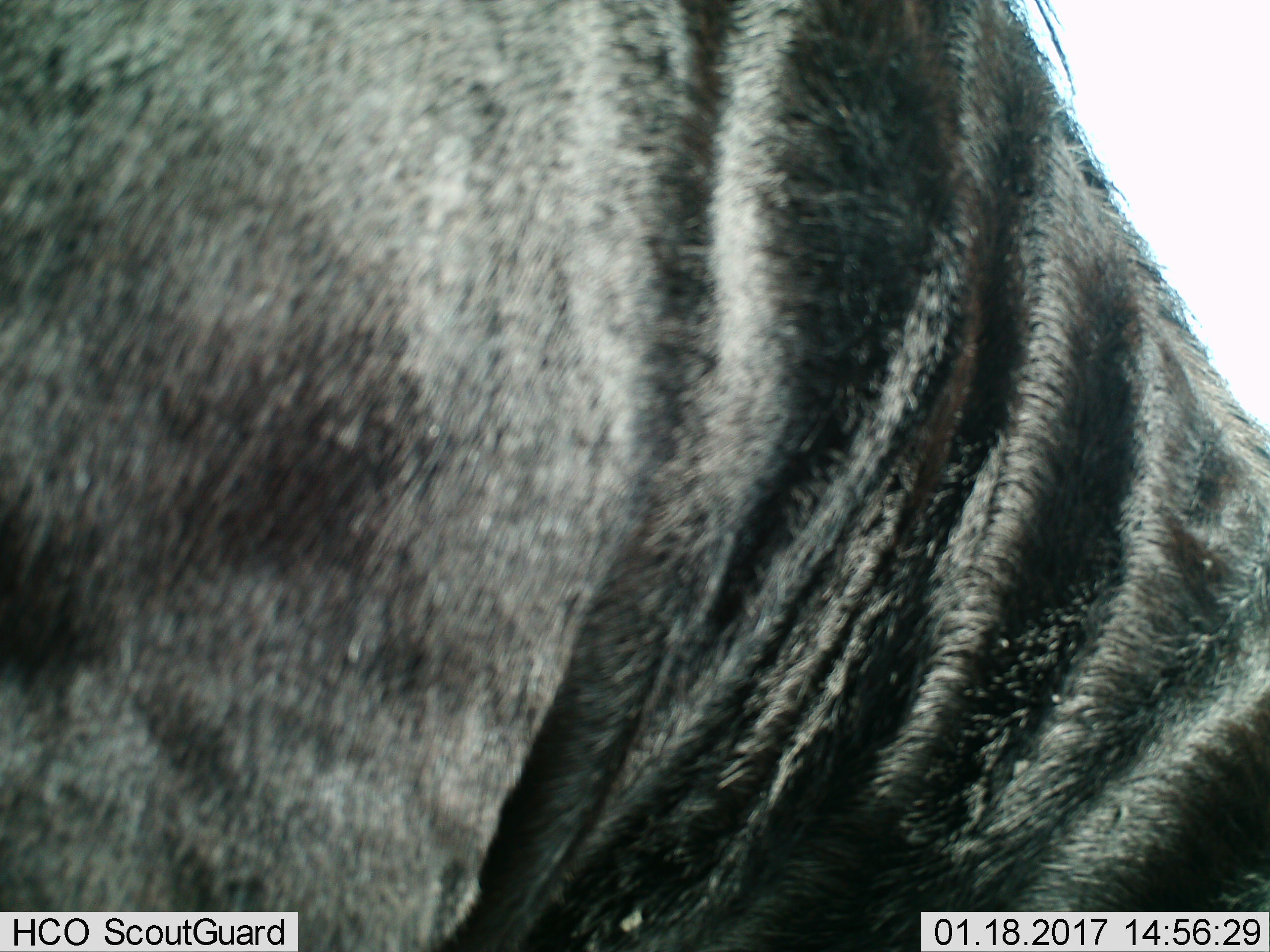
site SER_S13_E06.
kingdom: Animalia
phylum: Chordata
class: Mammalia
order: Artiodactyla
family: Bovidae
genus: Connochaetes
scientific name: Connochaetes taurinus taurinus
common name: blue wildebeest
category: wildebeestblue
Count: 1.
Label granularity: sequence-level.